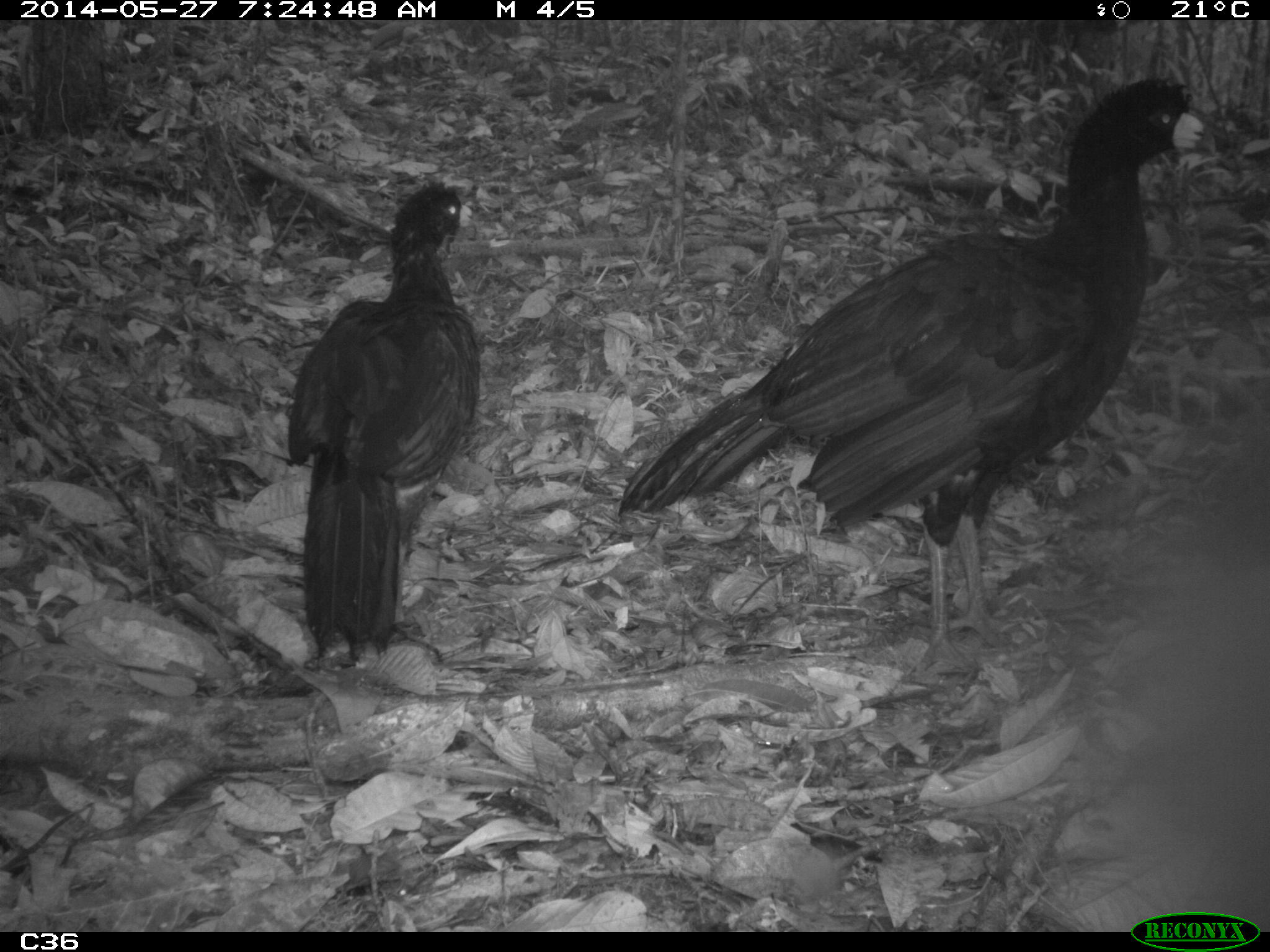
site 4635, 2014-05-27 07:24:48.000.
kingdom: Animalia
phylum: Chordata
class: Aves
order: Galliformes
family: Cracidae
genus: Crax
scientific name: Crax alector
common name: black curassow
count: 2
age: adult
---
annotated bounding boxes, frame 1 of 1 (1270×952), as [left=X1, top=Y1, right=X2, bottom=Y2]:
crax alector: [left=612, top=71, right=1219, bottom=683]; [left=279, top=176, right=484, bottom=665]